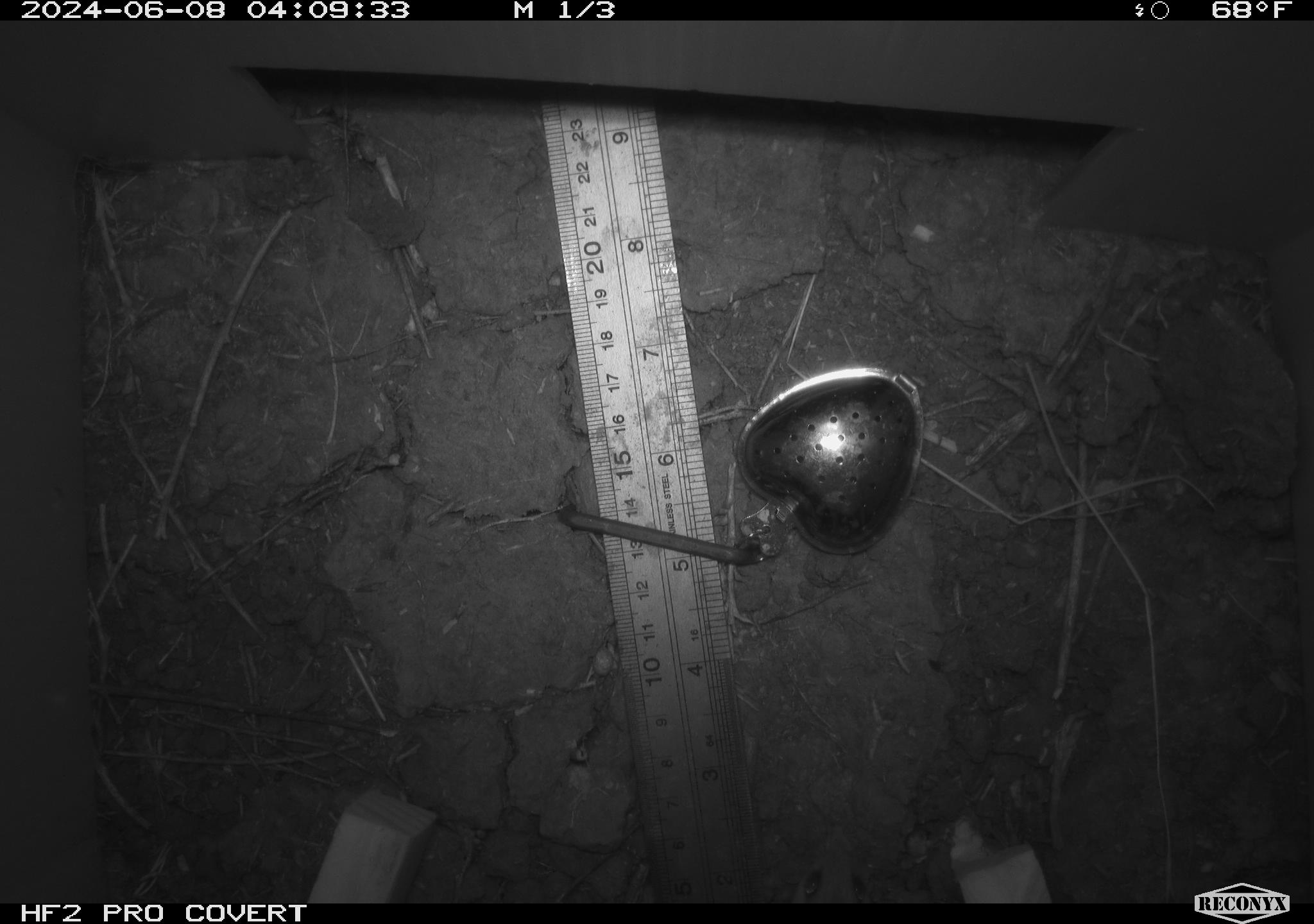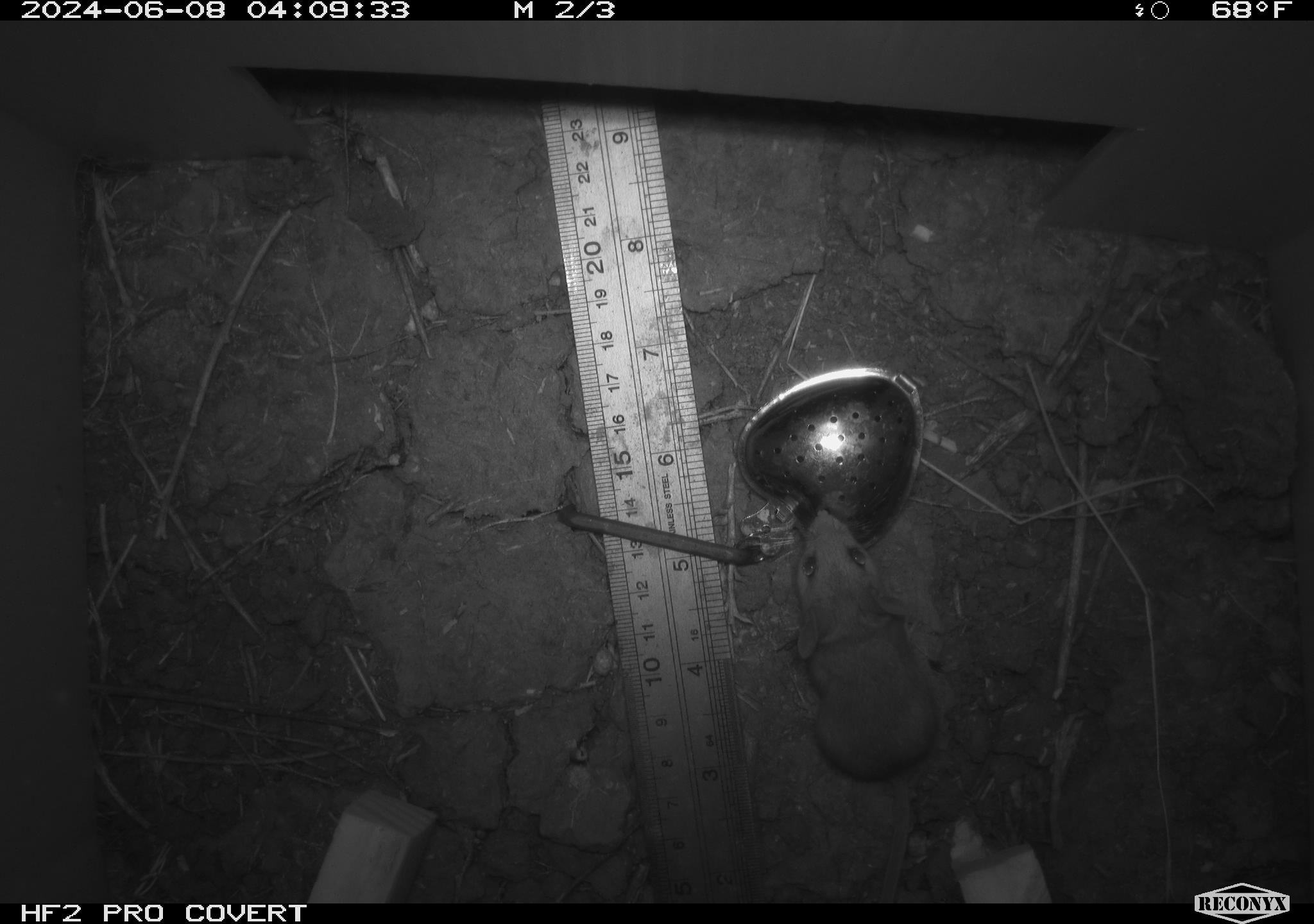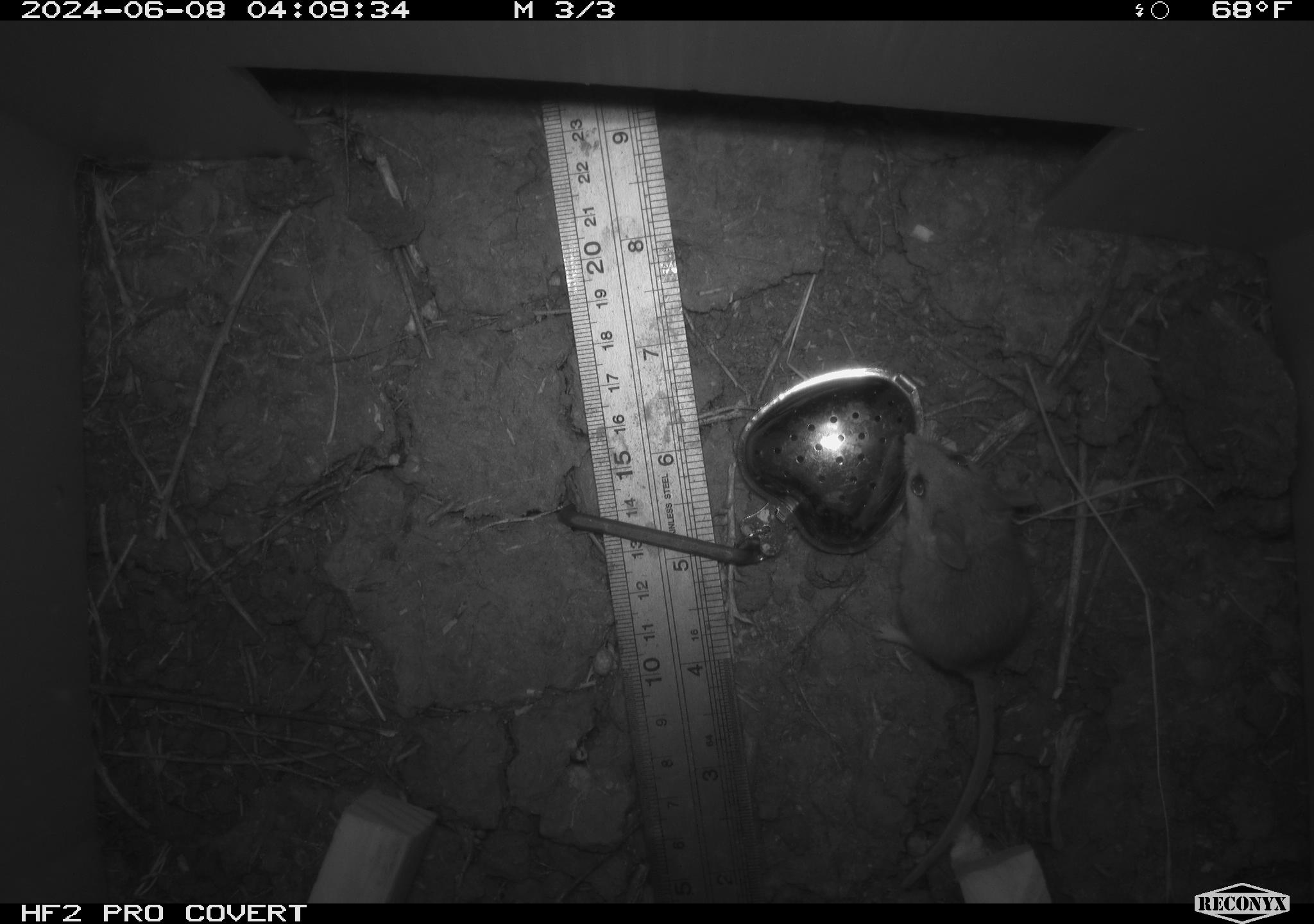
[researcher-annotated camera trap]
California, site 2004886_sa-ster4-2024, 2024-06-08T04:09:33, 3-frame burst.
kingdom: Animalia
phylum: Chordata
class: Mammalia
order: Rodentia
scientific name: Rodentia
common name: mouse species